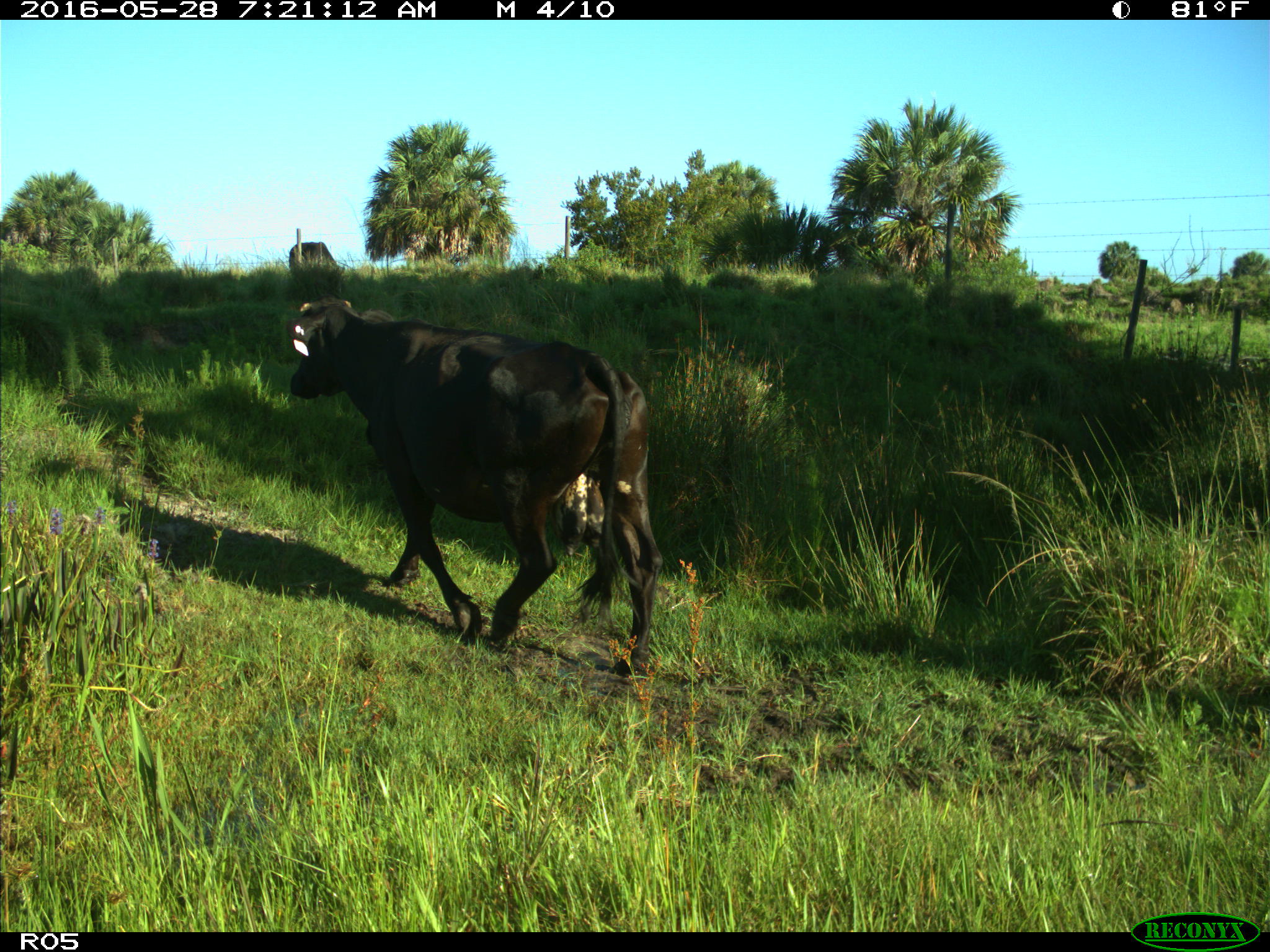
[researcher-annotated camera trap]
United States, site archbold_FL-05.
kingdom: Animalia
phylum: Chordata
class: Mammalia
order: Artiodactyla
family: Bovidae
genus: Bos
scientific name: Bos taurus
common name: domestic cow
Bos taurus (domestic cow).